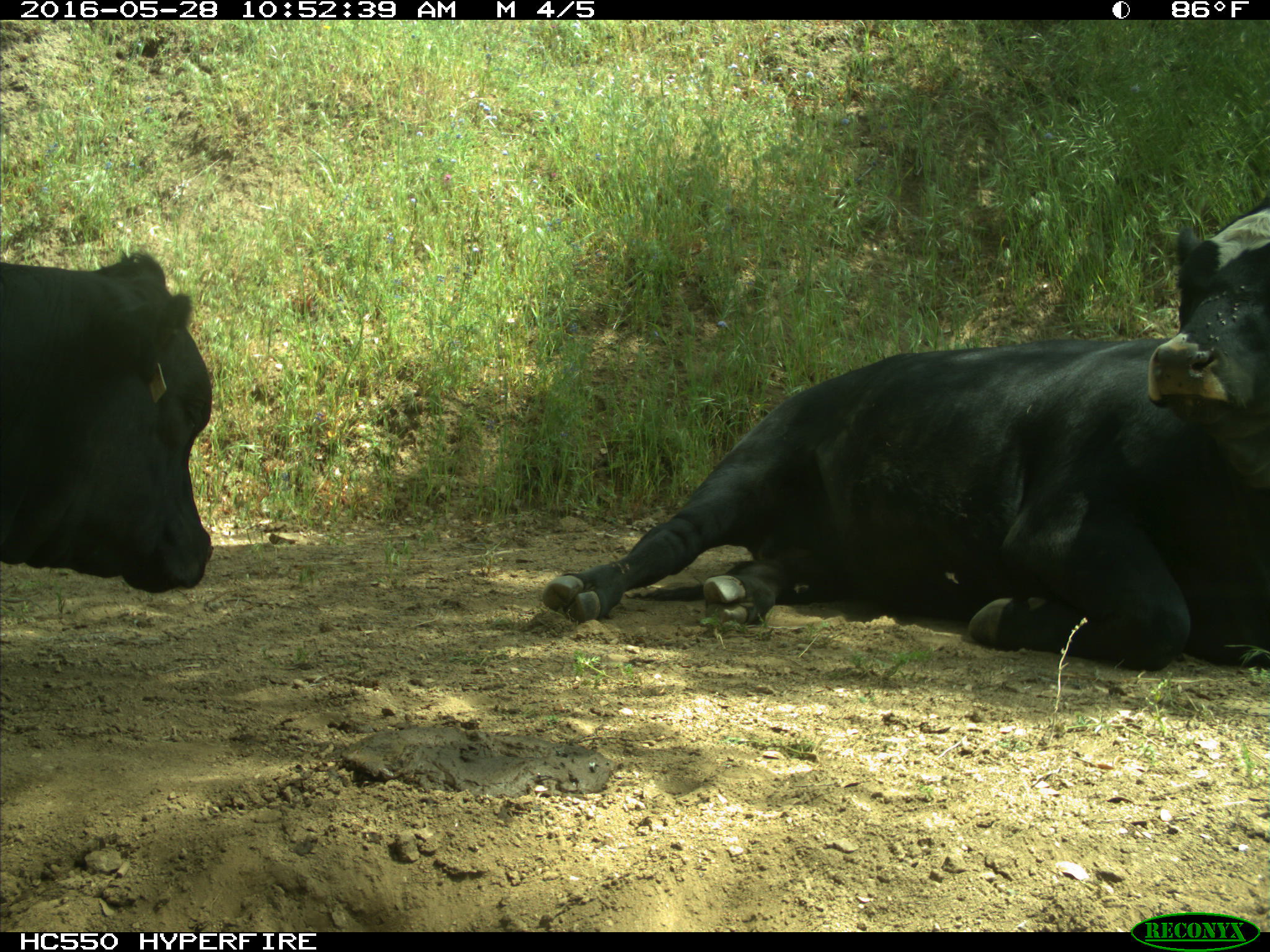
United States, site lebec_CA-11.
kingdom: Animalia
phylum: Chordata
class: Mammalia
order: Artiodactyla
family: Bovidae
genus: Bos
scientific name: Bos taurus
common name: domestic cow